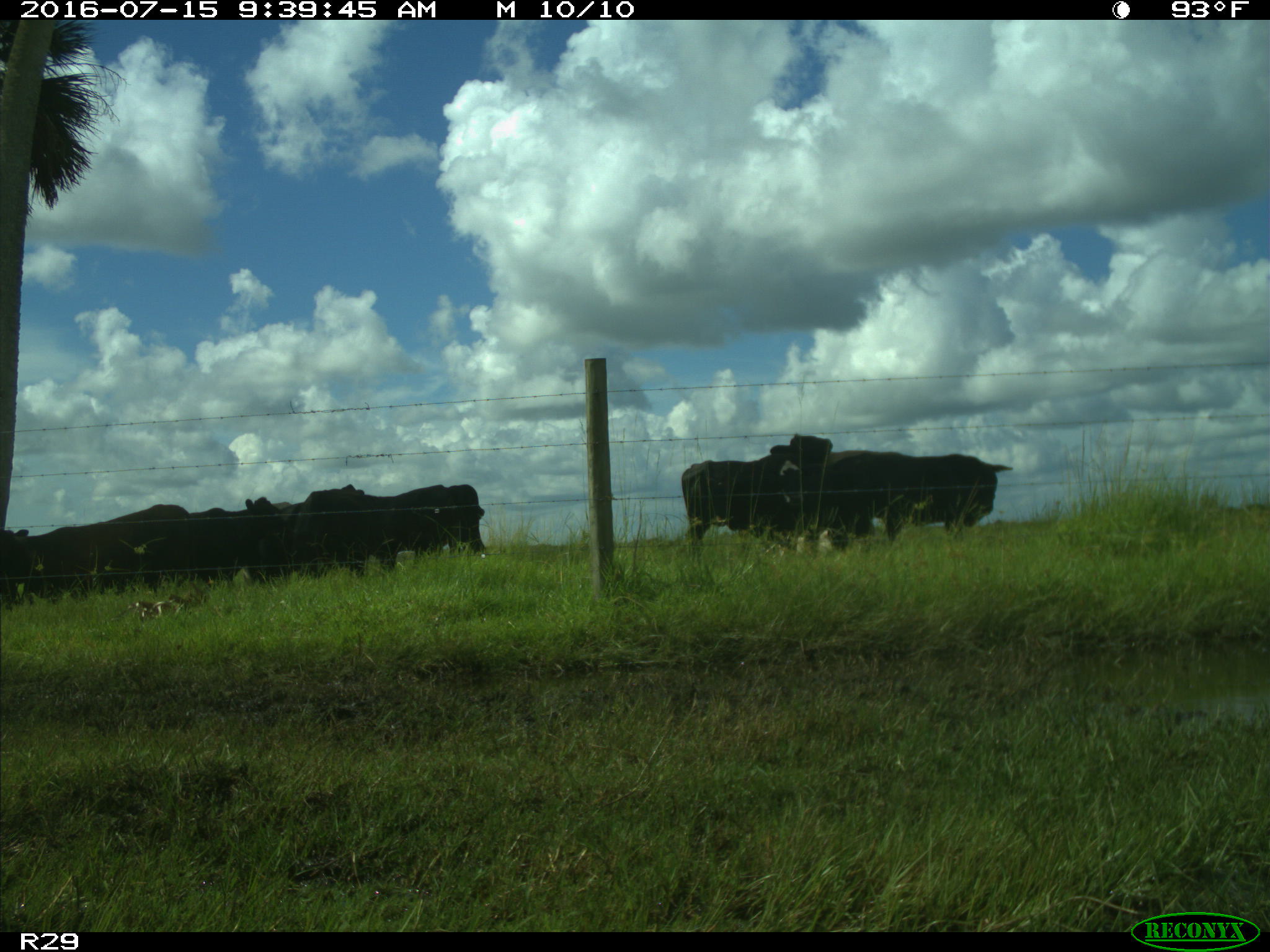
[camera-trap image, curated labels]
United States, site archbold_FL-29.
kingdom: Animalia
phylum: Chordata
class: Mammalia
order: Artiodactyla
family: Bovidae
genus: Bos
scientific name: Bos taurus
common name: domestic cow